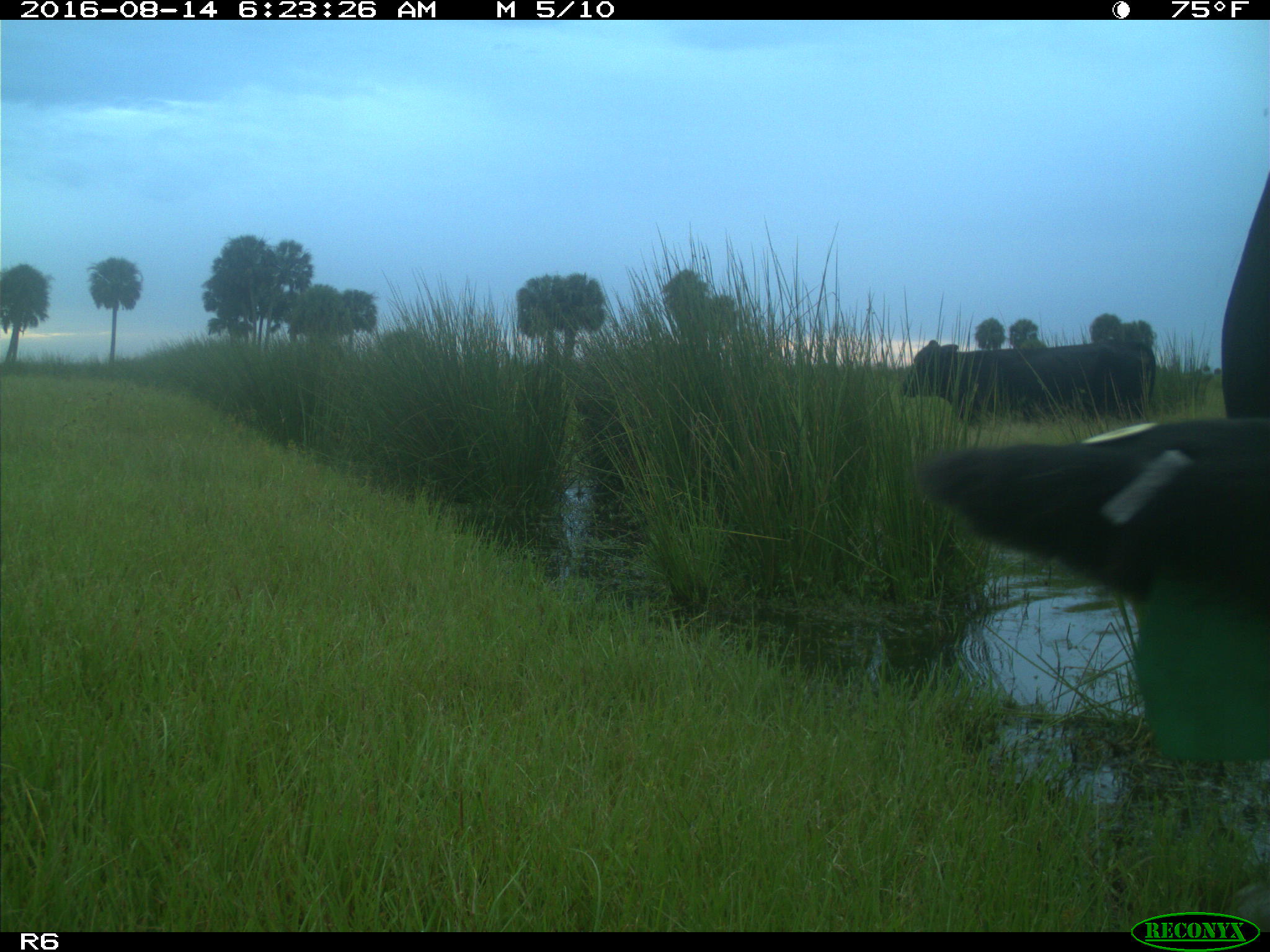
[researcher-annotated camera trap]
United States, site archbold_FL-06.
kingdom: Animalia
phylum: Chordata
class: Mammalia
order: Artiodactyla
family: Bovidae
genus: Bos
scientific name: Bos taurus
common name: domestic cow